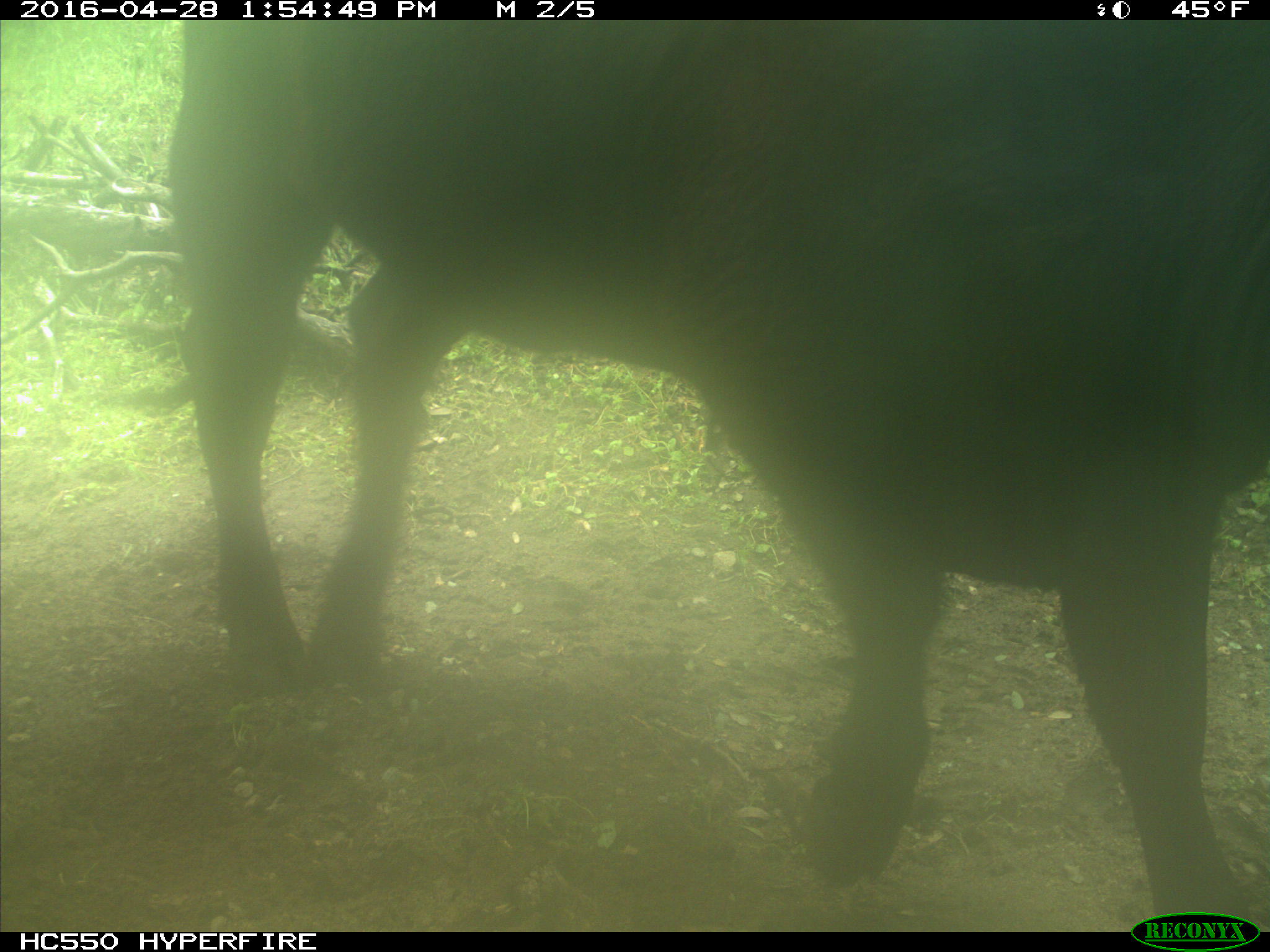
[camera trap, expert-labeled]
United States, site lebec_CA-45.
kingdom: Animalia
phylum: Chordata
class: Mammalia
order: Artiodactyla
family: Bovidae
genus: Bos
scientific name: Bos taurus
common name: domestic cow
Bos taurus (domestic cow).